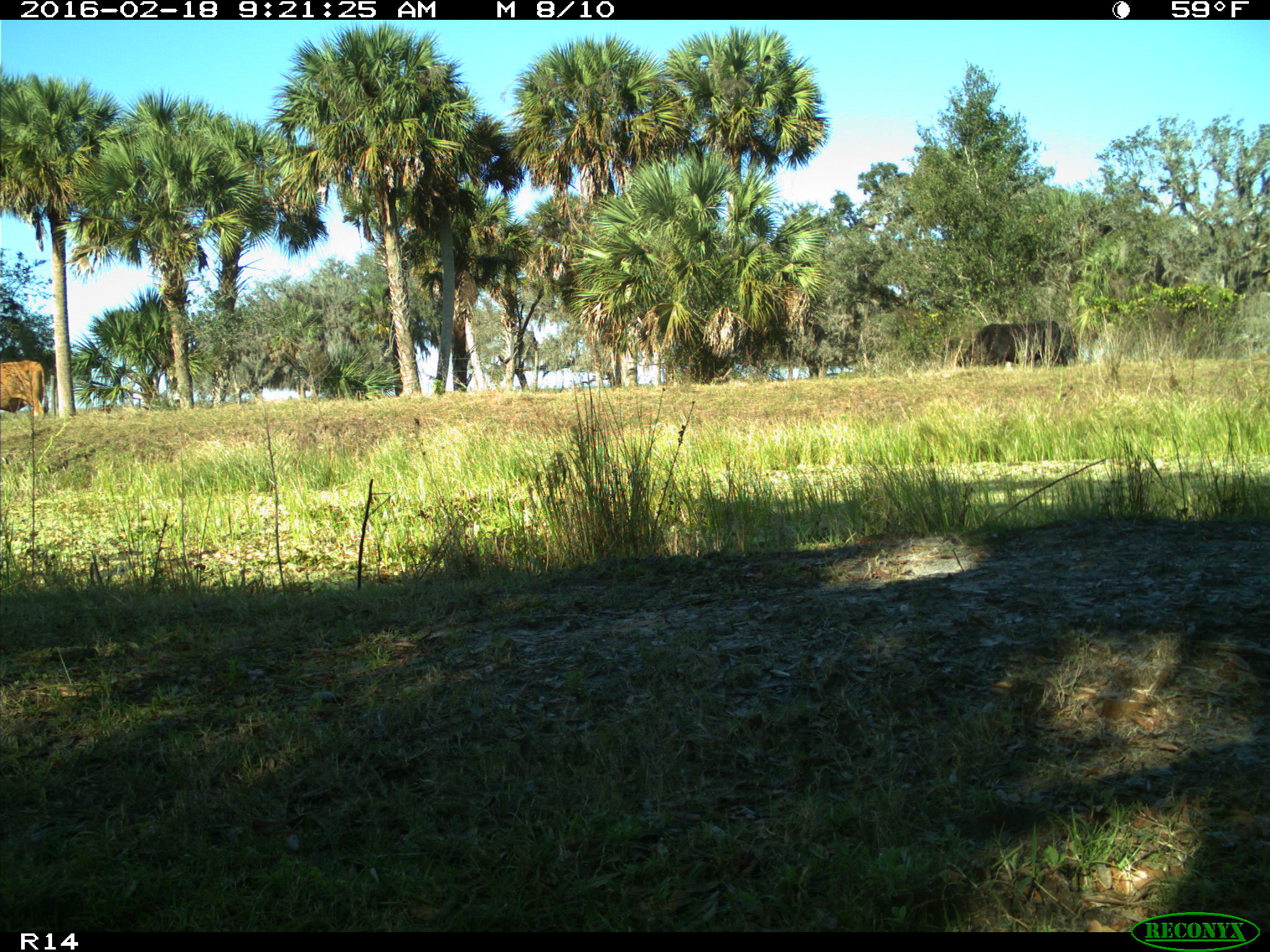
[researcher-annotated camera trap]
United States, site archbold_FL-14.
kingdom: Animalia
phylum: Chordata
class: Mammalia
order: Artiodactyla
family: Bovidae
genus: Bos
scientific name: Bos taurus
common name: domestic cow